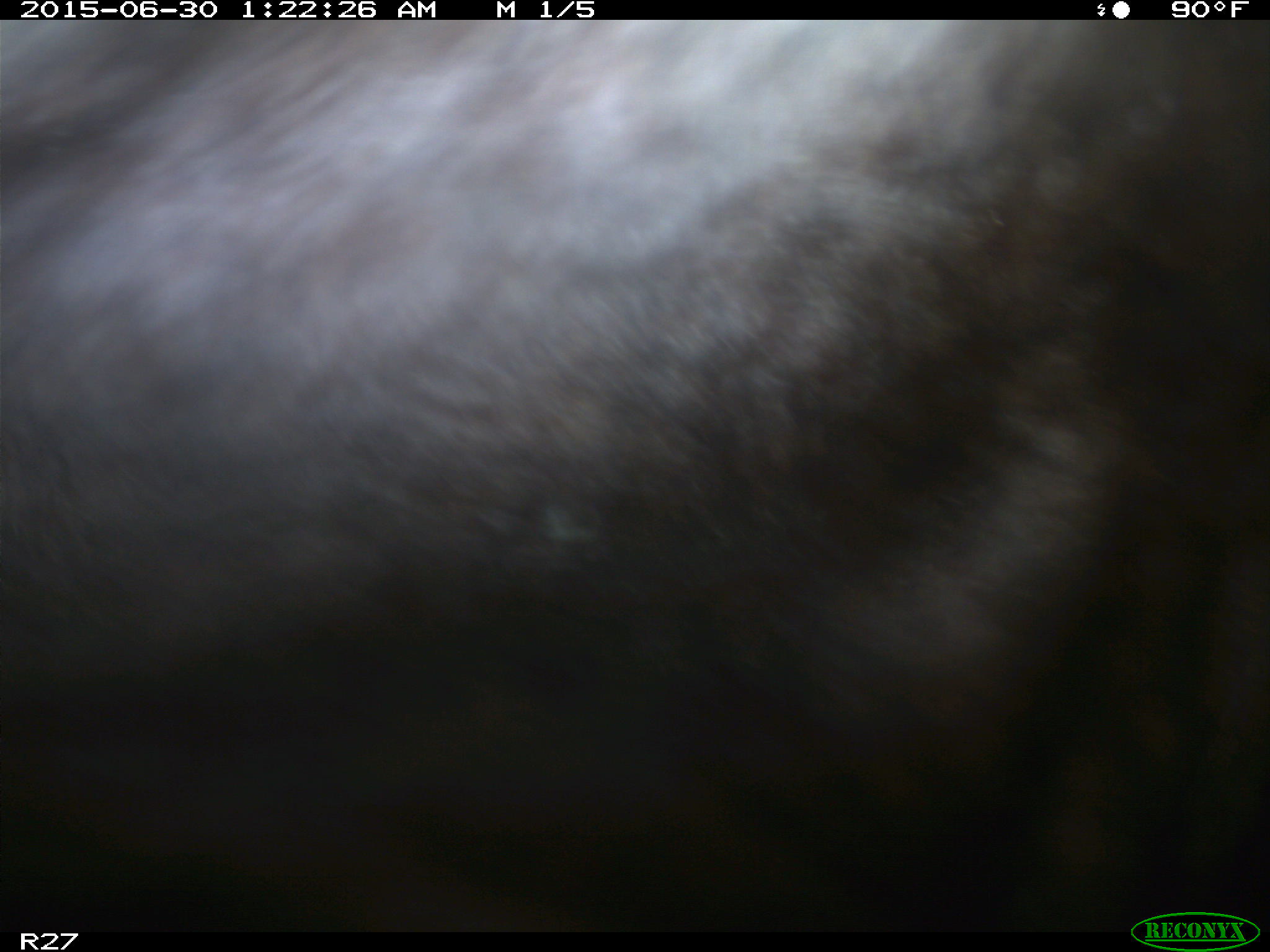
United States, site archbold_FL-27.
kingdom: Animalia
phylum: Chordata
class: Mammalia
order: Artiodactyla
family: Bovidae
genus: Bos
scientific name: Bos taurus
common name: domestic cow